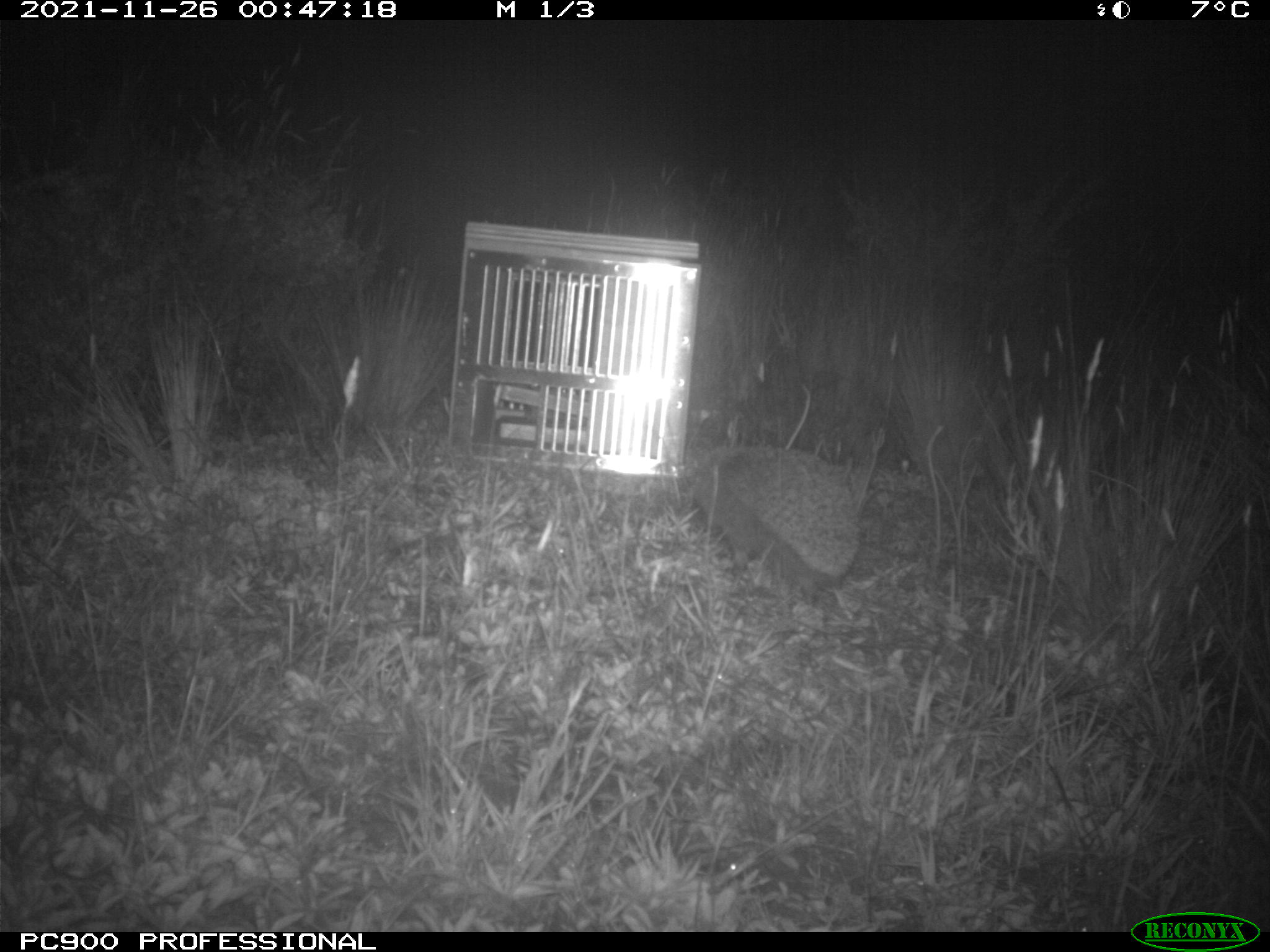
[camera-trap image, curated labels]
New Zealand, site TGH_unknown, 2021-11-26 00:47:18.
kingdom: Animalia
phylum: Chordata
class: Mammalia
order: Eulipotyphla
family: Erinaceidae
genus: Erinaceus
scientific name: Erinaceus europaeus europaeus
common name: european hedgehog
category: hedgehog